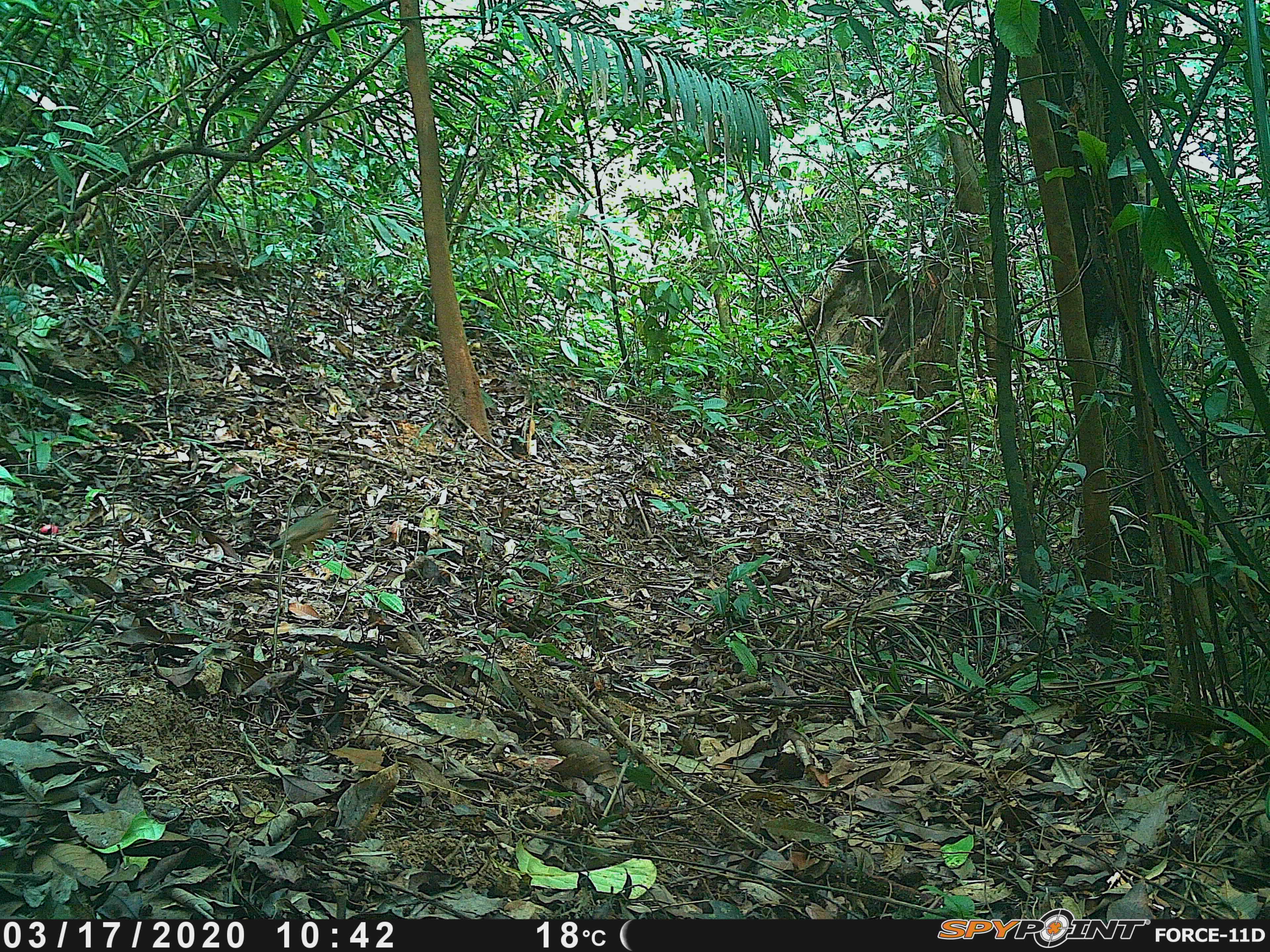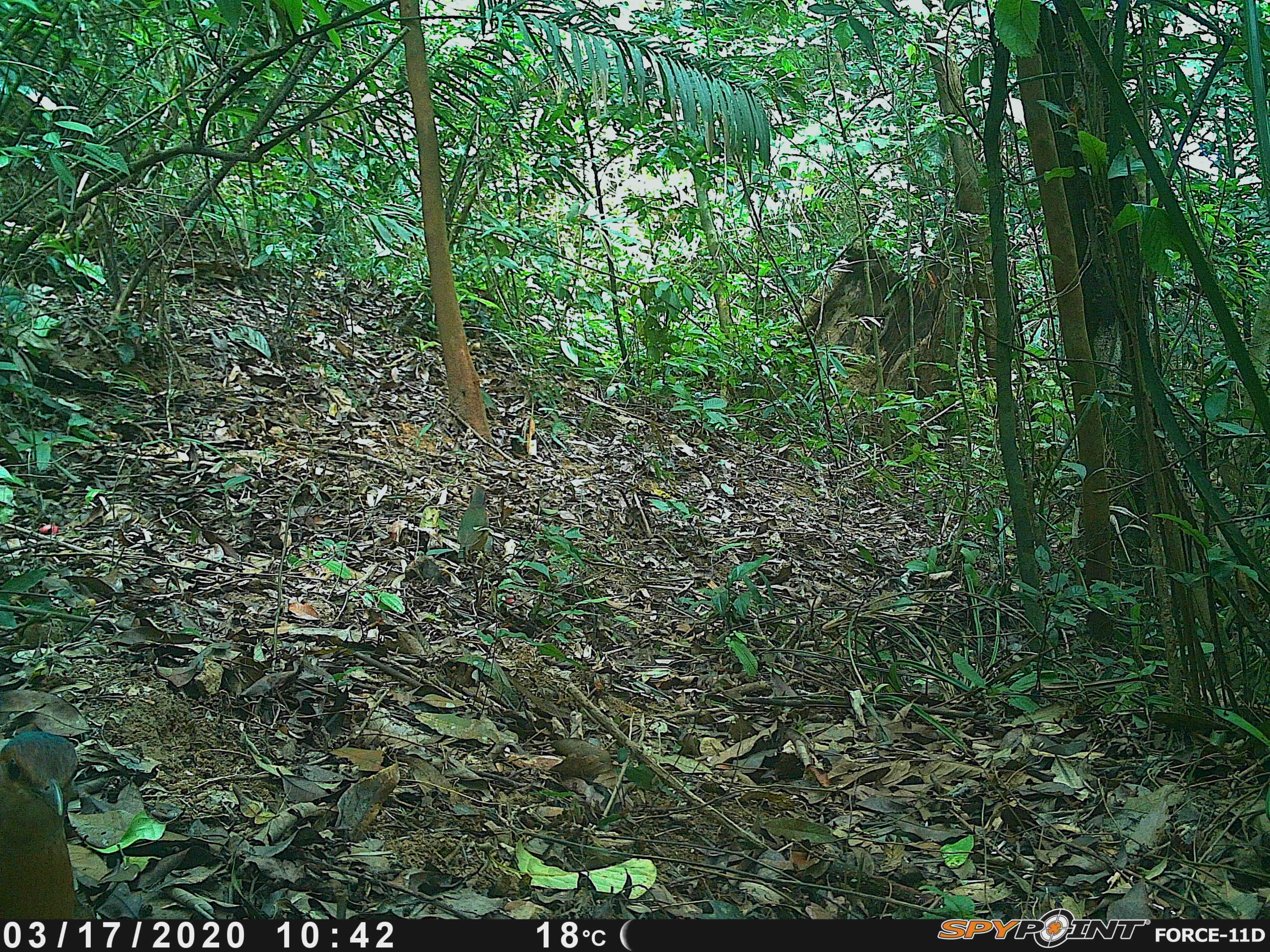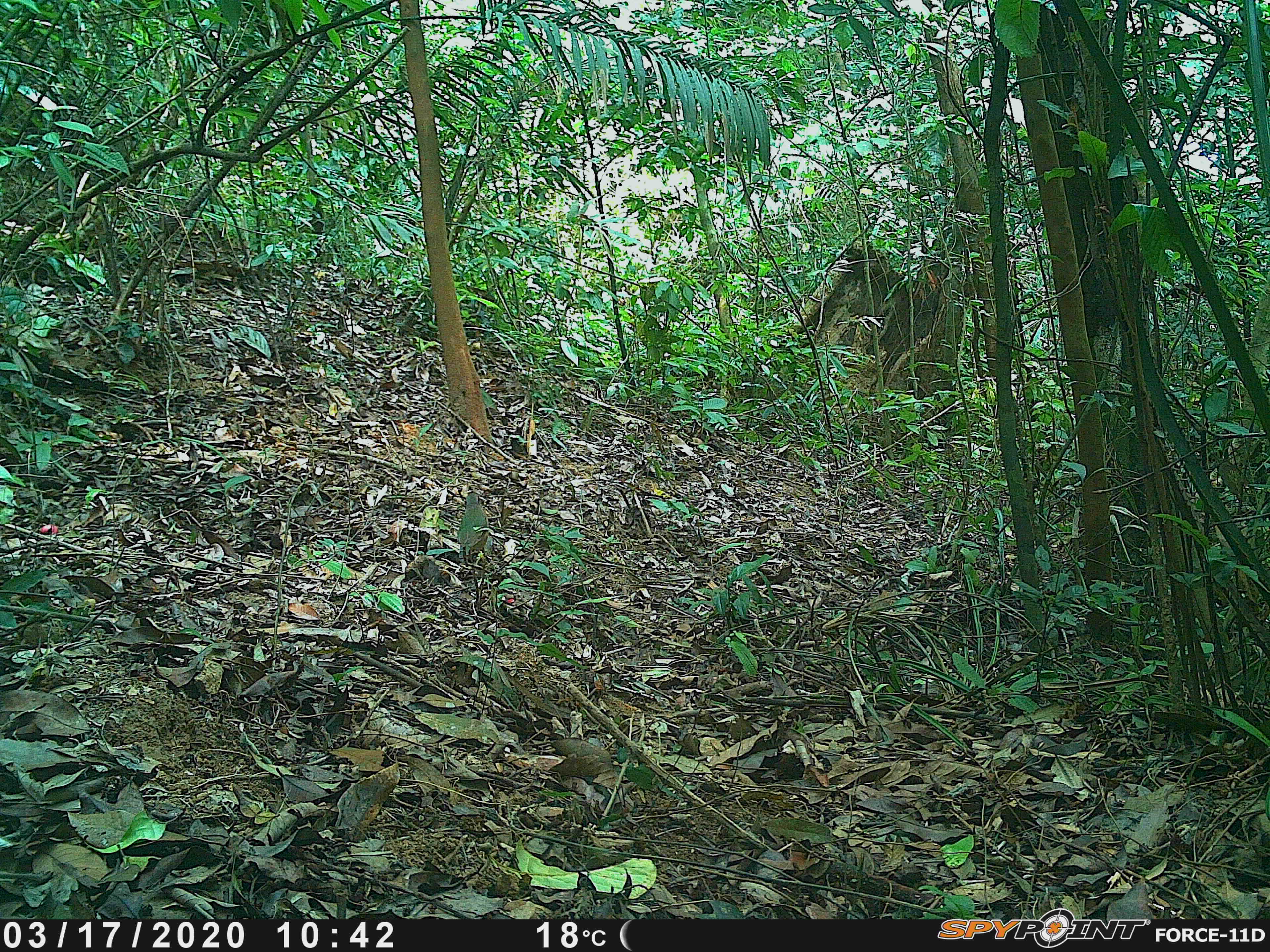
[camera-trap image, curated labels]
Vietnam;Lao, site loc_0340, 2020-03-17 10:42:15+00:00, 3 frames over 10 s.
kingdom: Animalia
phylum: Chordata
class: Aves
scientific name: Aves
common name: bird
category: unidentified bird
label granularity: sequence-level